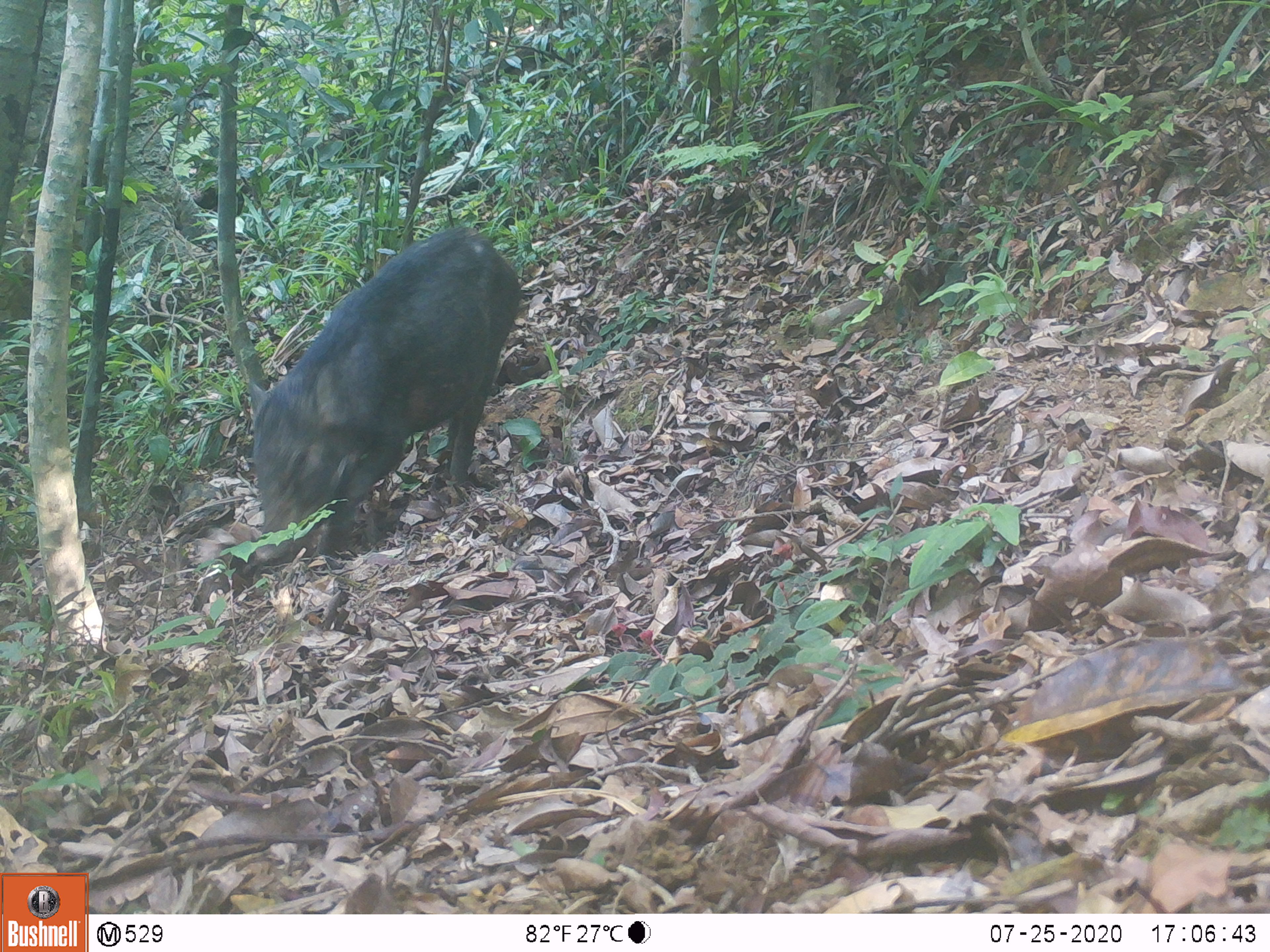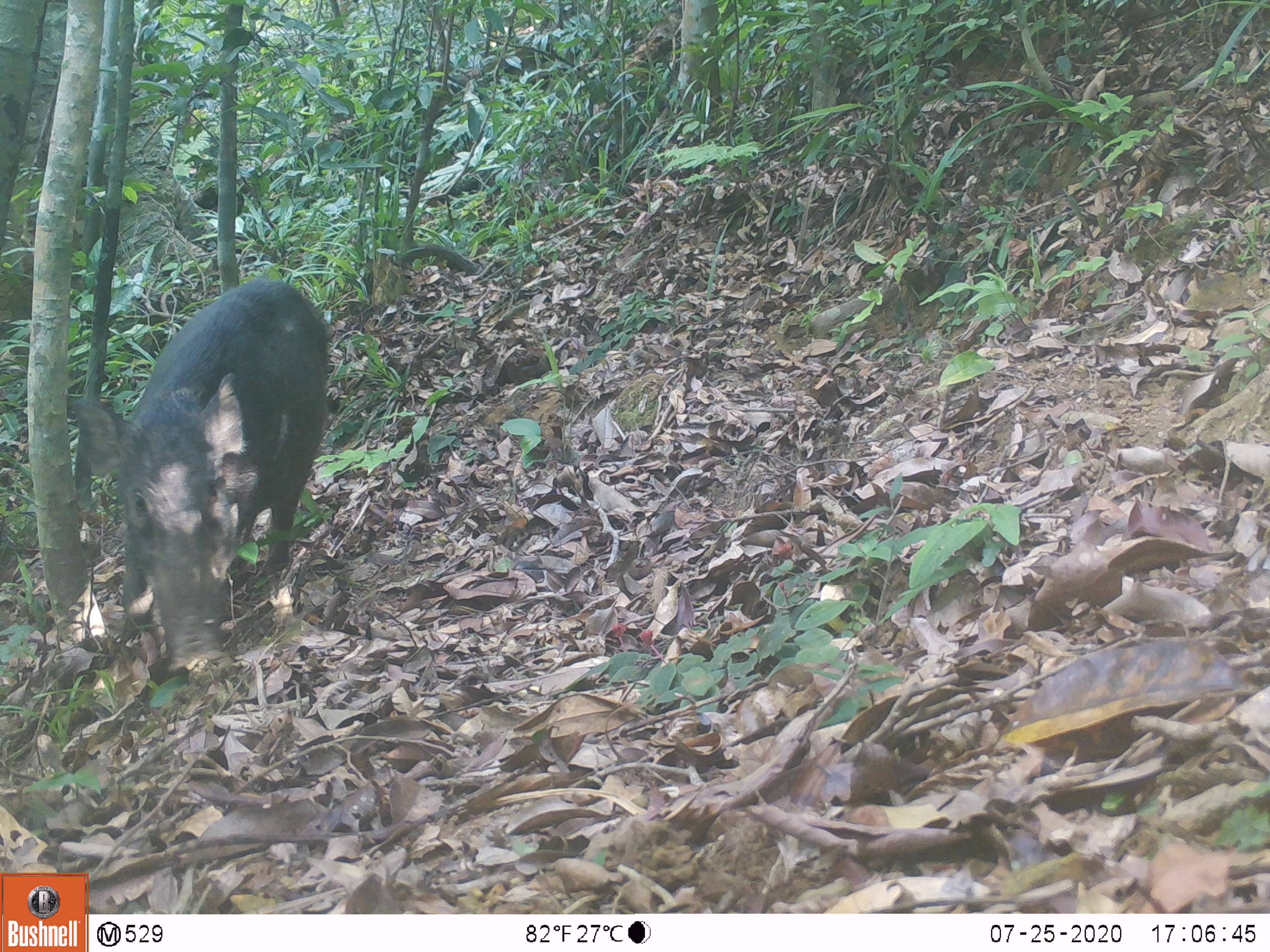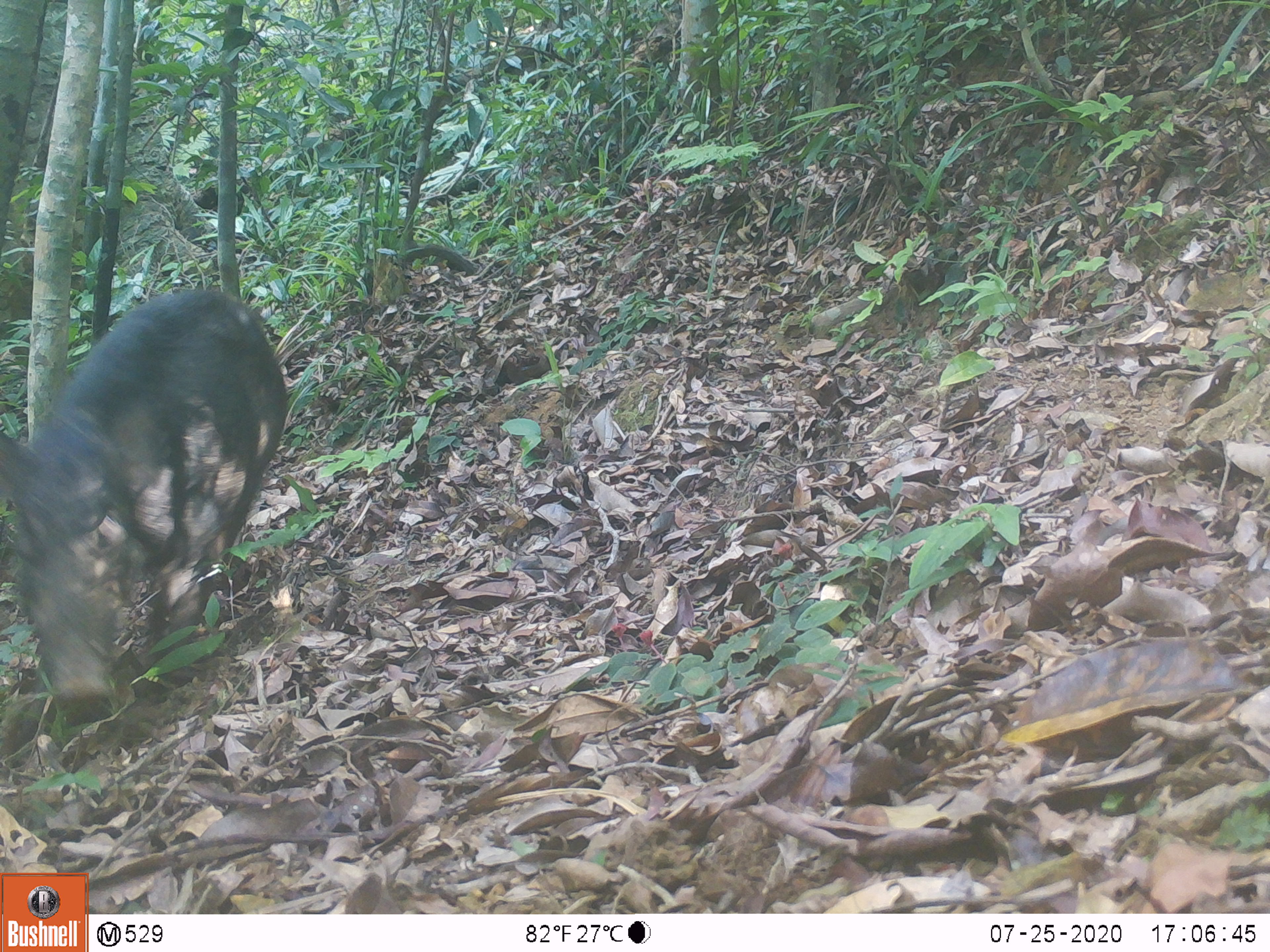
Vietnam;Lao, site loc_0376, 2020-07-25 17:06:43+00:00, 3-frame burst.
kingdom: Animalia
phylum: Chordata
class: Mammalia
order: Artiodactyla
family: Suidae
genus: Sus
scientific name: Sus scrofa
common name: eurasian wild pig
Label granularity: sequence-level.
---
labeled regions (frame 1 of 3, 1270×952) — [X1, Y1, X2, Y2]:
eurasian wild pig: [248, 225, 523, 563]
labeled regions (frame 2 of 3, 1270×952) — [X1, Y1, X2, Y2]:
eurasian wild pig: [71, 277, 330, 673]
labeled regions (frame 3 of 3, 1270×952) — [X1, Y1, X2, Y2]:
eurasian wild pig: [1, 285, 289, 717]